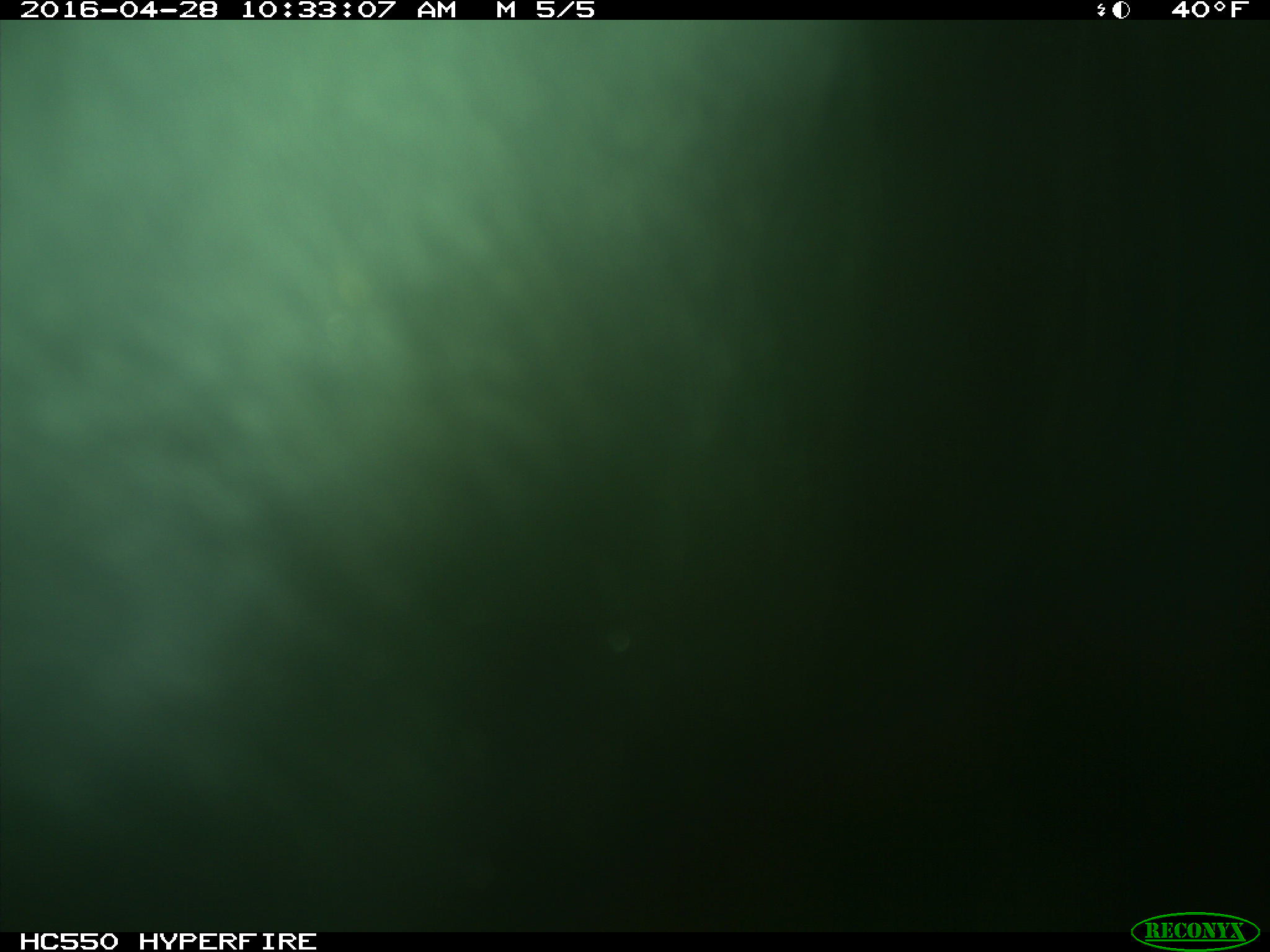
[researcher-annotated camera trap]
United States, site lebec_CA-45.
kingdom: Animalia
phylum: Chordata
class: Mammalia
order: Artiodactyla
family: Bovidae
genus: Bos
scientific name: Bos taurus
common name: domestic cow